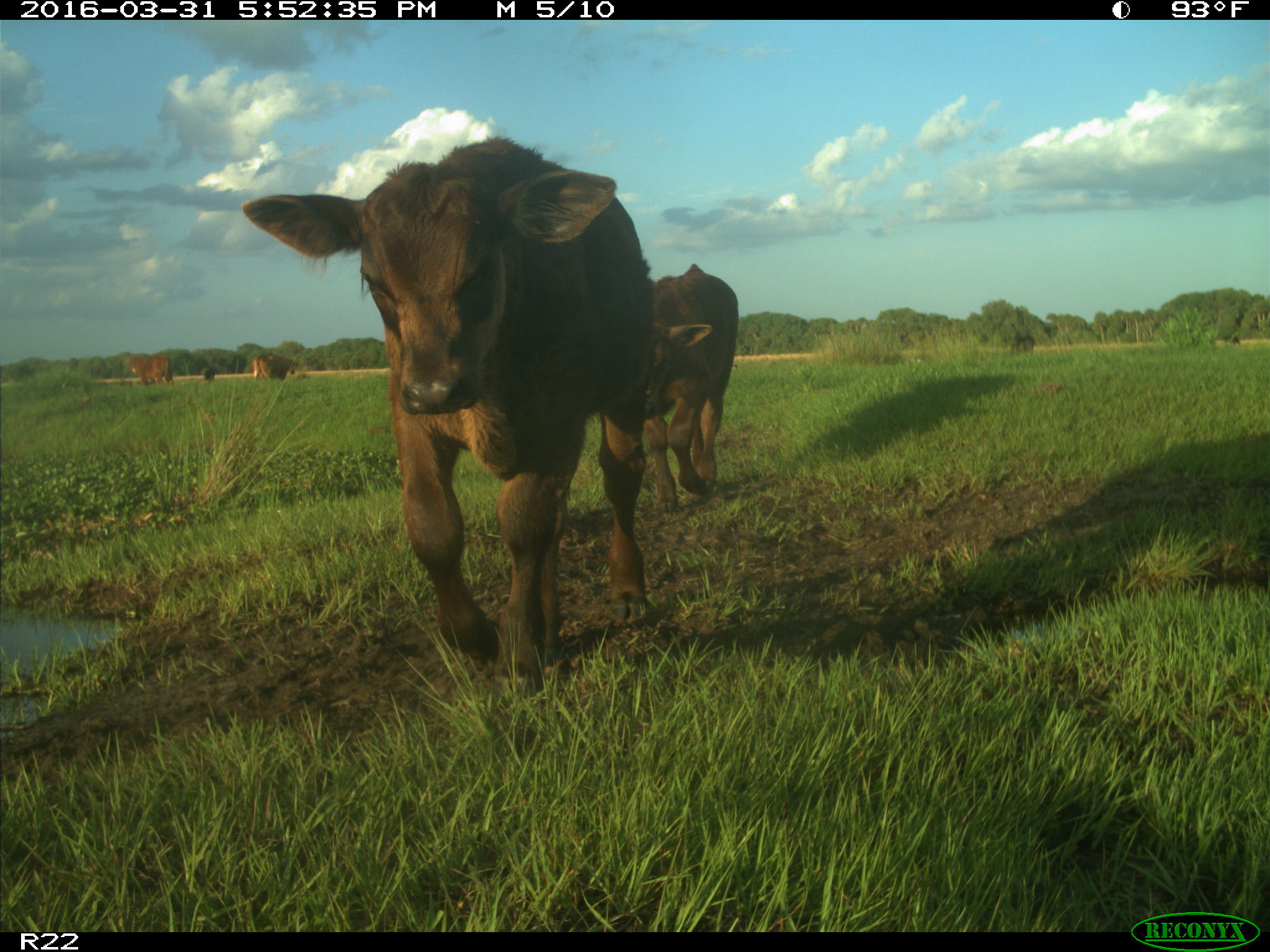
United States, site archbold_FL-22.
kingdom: Animalia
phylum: Chordata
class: Mammalia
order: Artiodactyla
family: Bovidae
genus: Bos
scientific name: Bos taurus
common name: domestic cow